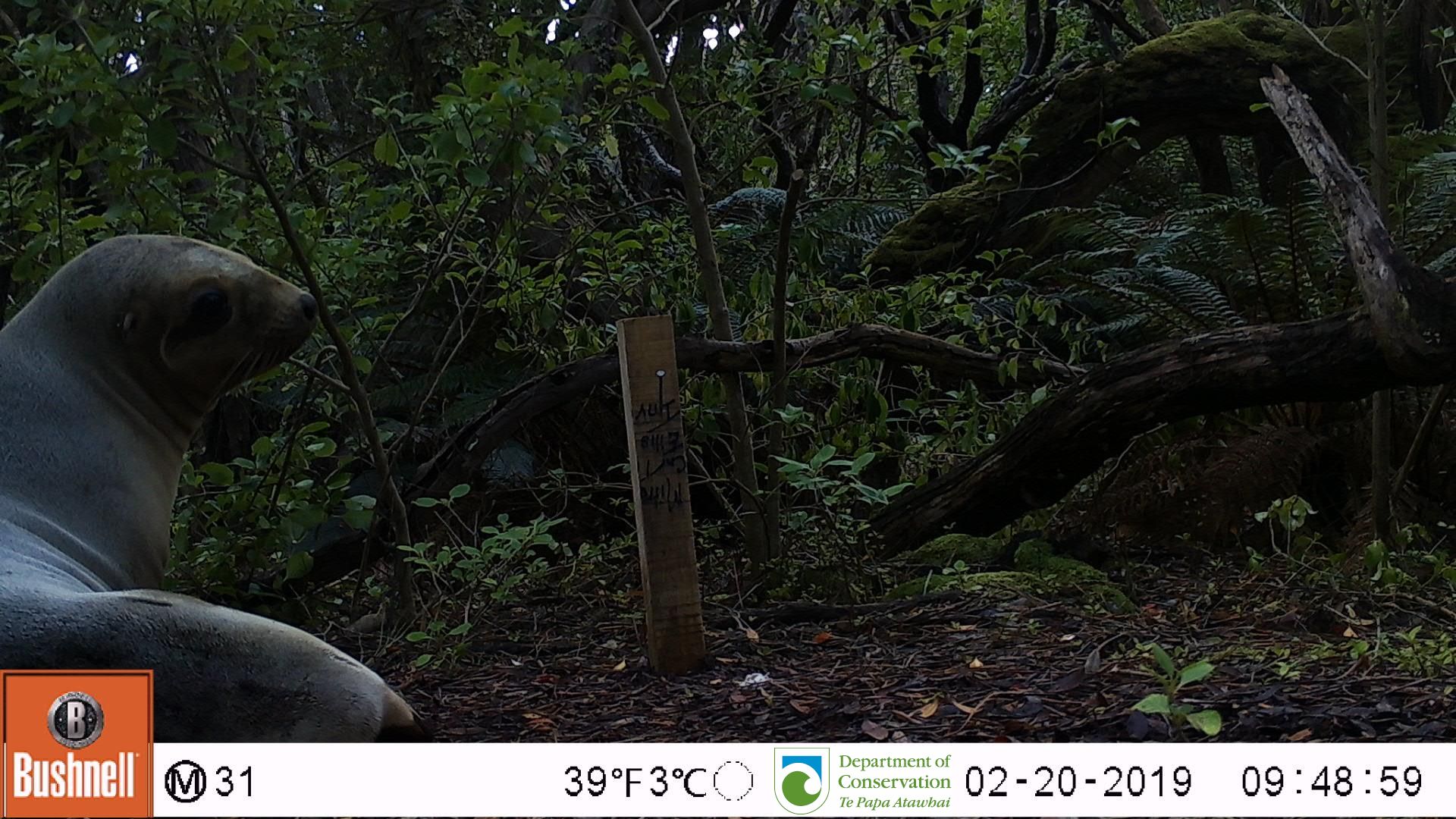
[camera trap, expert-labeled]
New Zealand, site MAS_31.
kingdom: Animalia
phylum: Chordata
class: Mammalia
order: Carnivora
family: Otariidae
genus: Phocarctos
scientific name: Phocarctos hookeri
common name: new zealand sea lion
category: sealion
Sealion (new zealand sea lion) (Phocarctos hookeri).